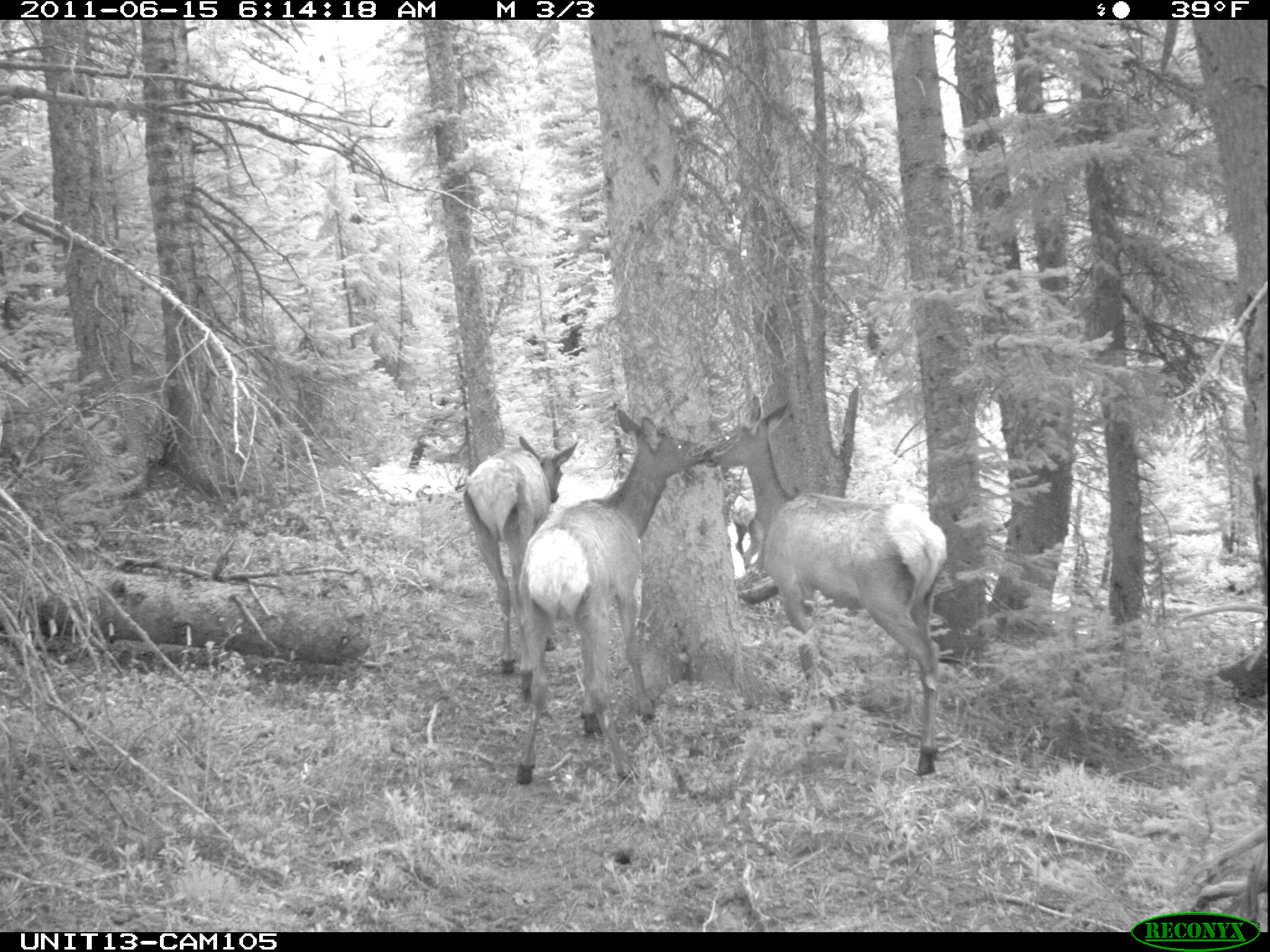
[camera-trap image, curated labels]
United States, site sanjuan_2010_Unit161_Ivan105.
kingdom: Animalia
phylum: Chordata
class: Mammalia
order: Artiodactyla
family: Cervidae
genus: Cervus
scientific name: Cervus elaphus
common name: red deer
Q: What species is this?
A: Cervus elaphus (red deer).